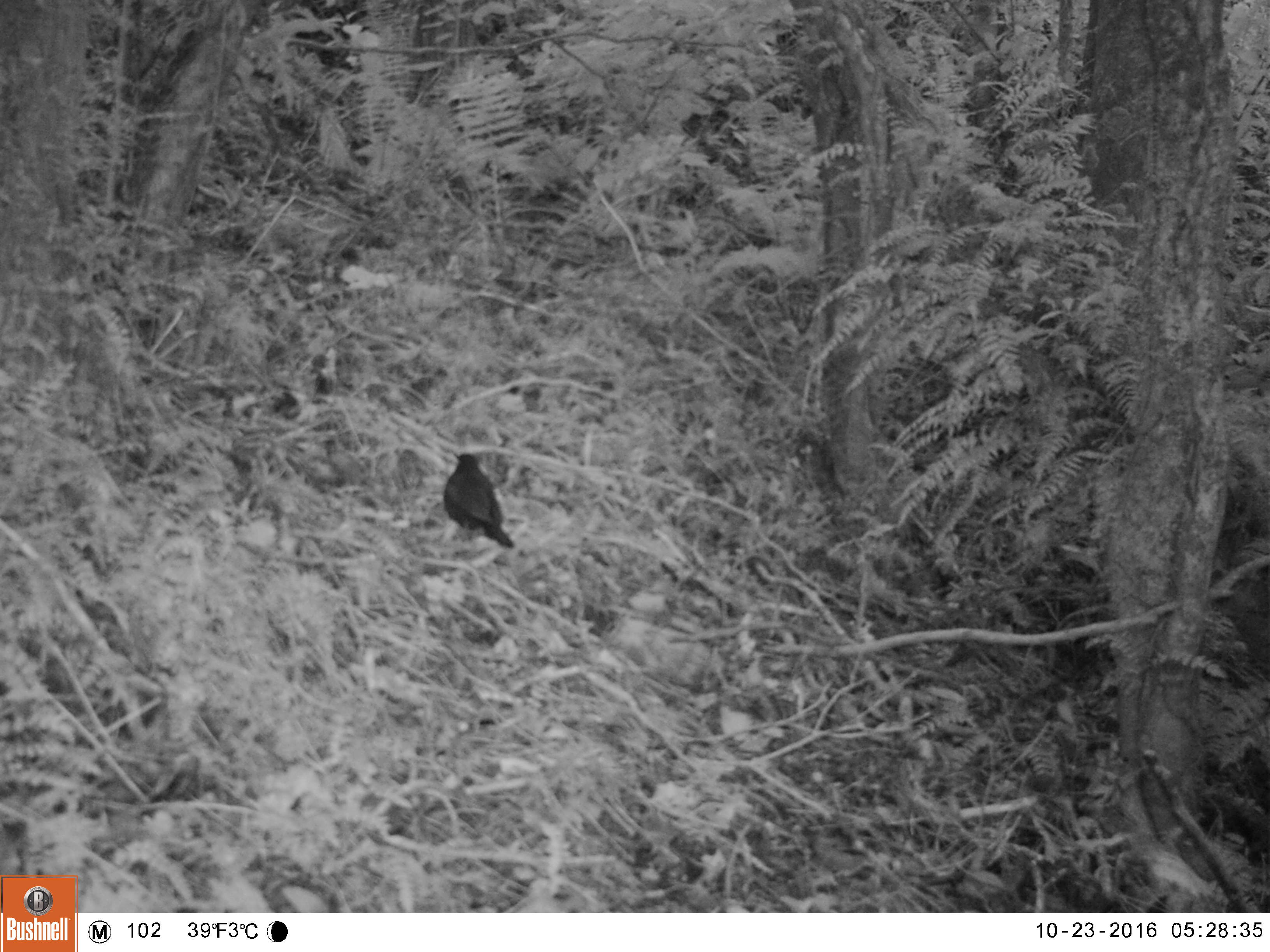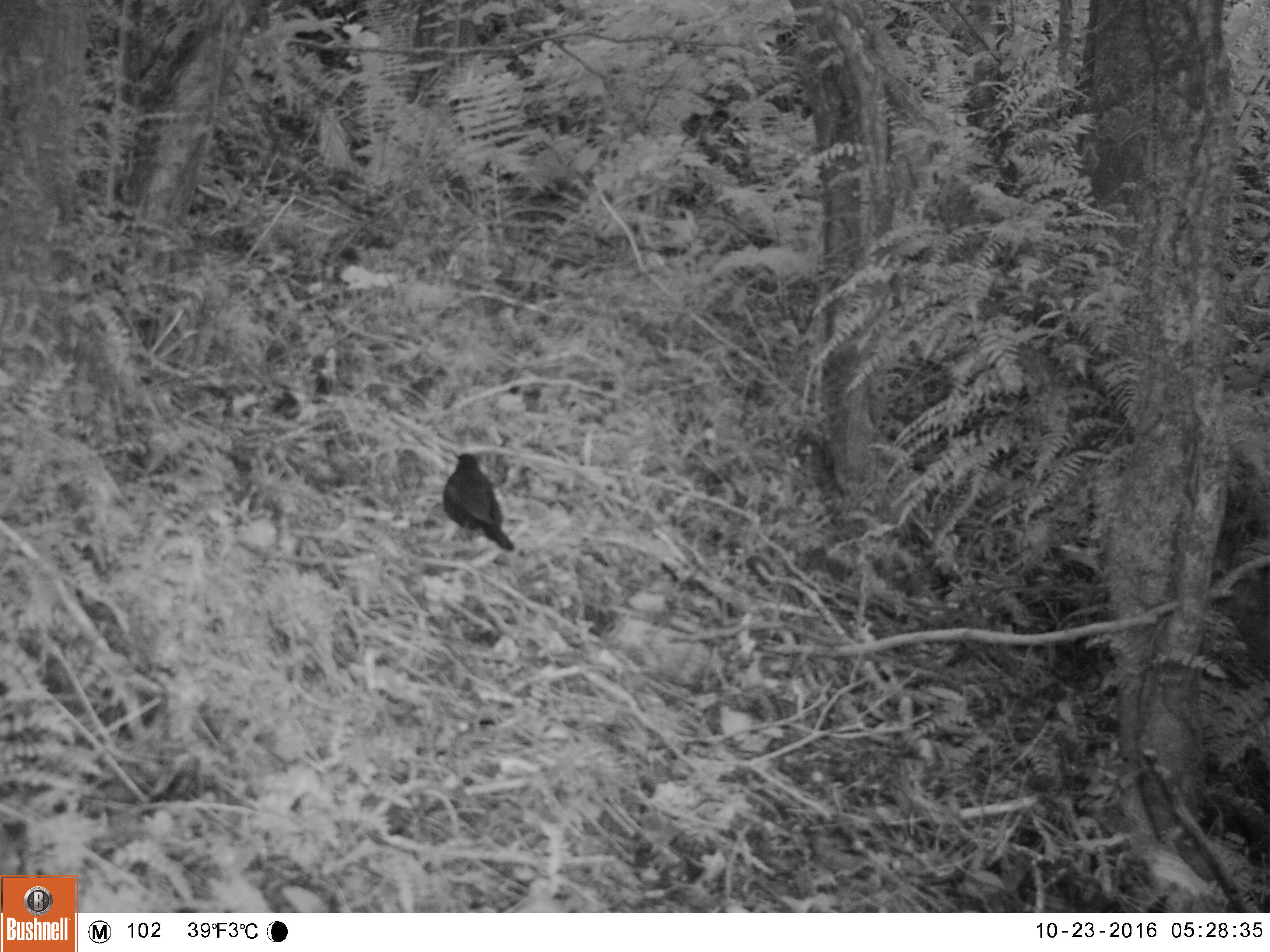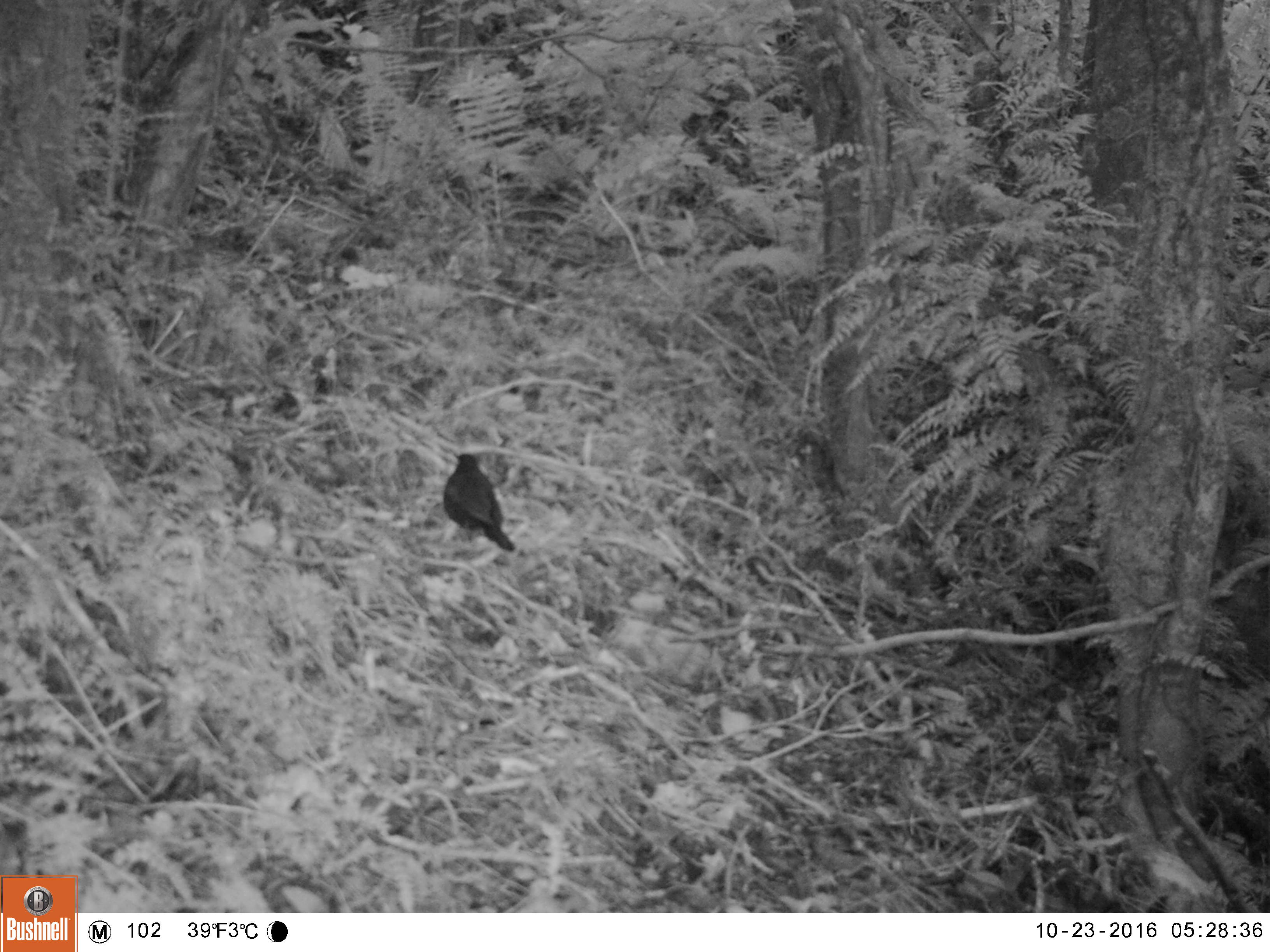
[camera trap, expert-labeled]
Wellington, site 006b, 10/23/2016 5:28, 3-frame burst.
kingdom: Animalia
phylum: Chordata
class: Aves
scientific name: Aves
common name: bird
Bird (Aves).